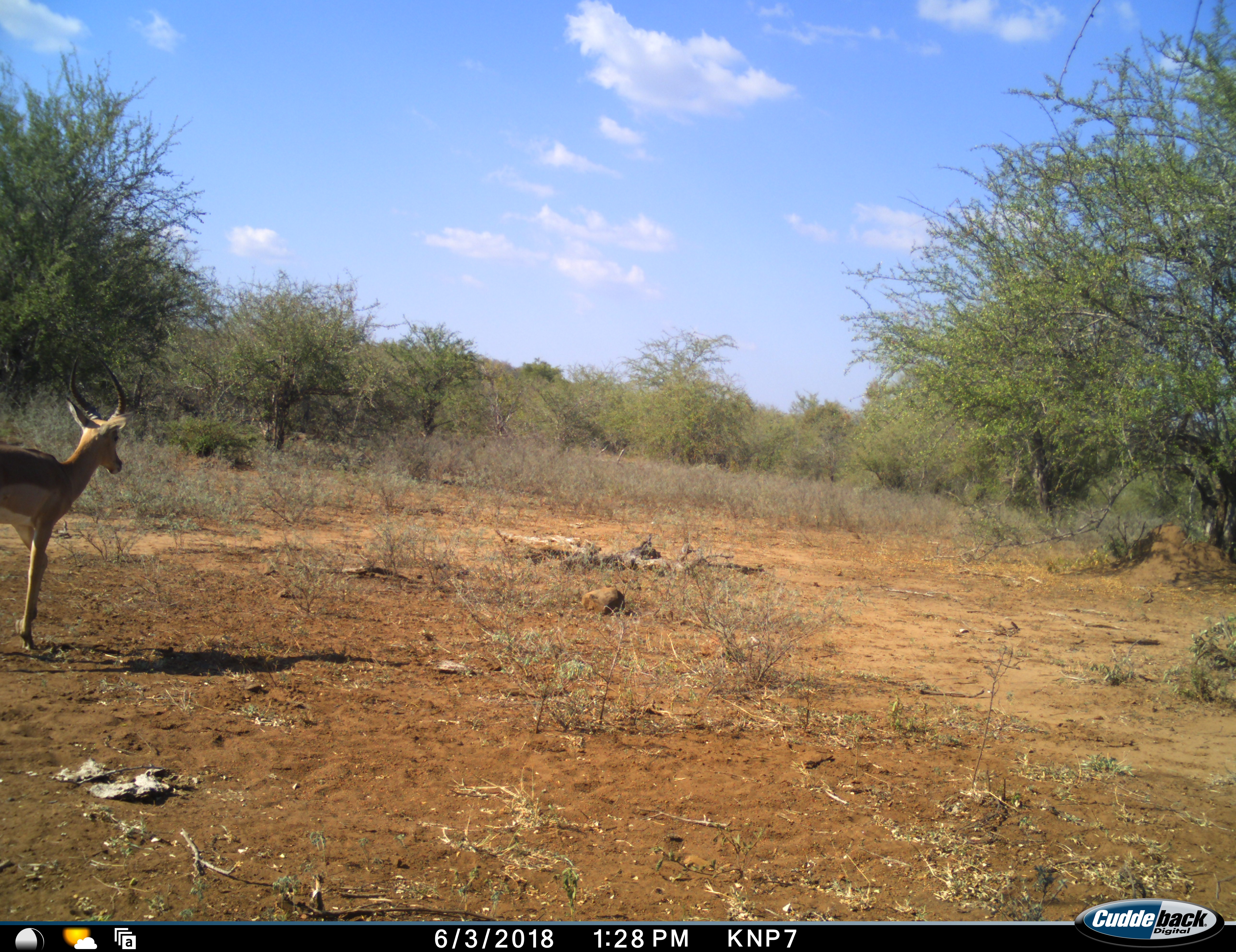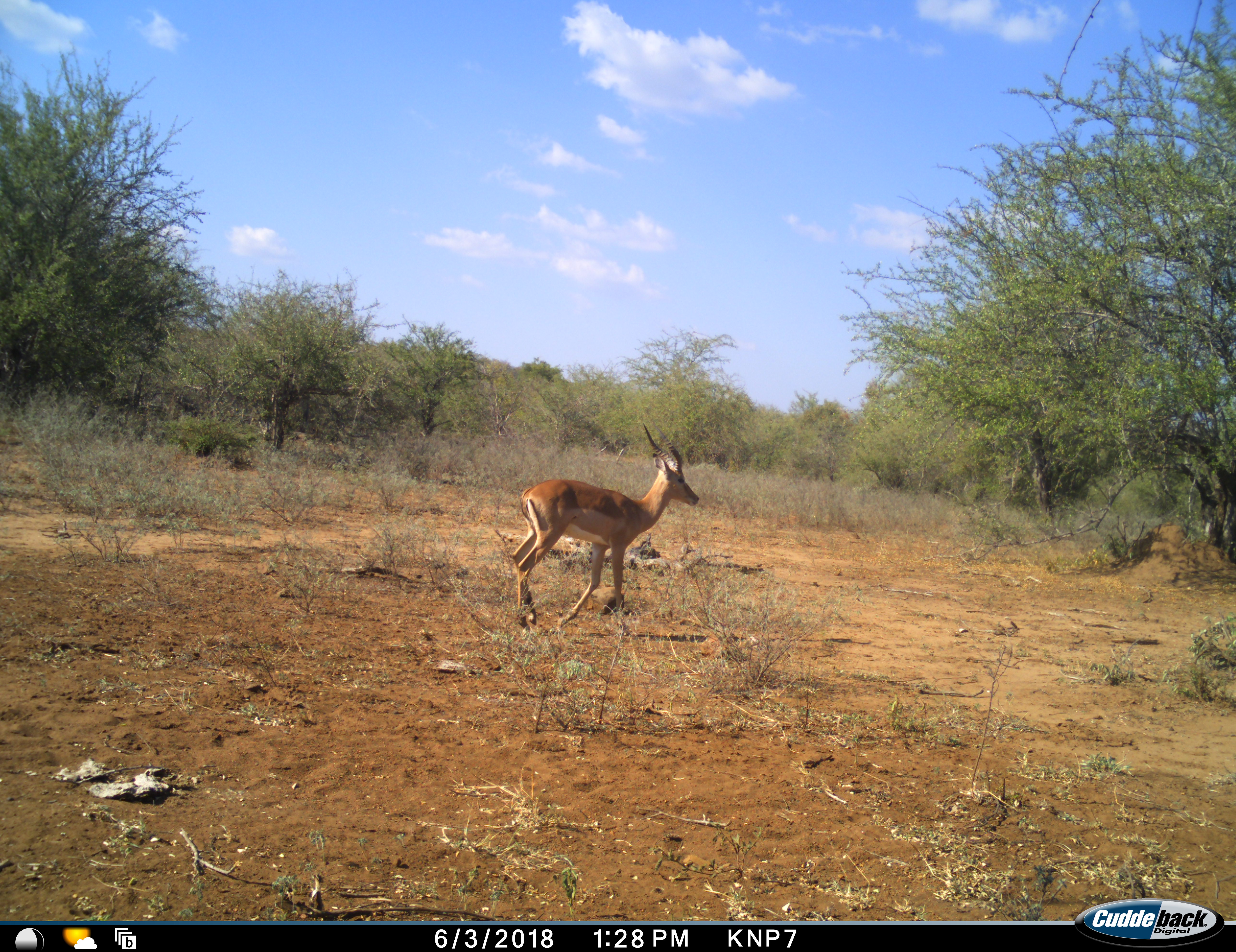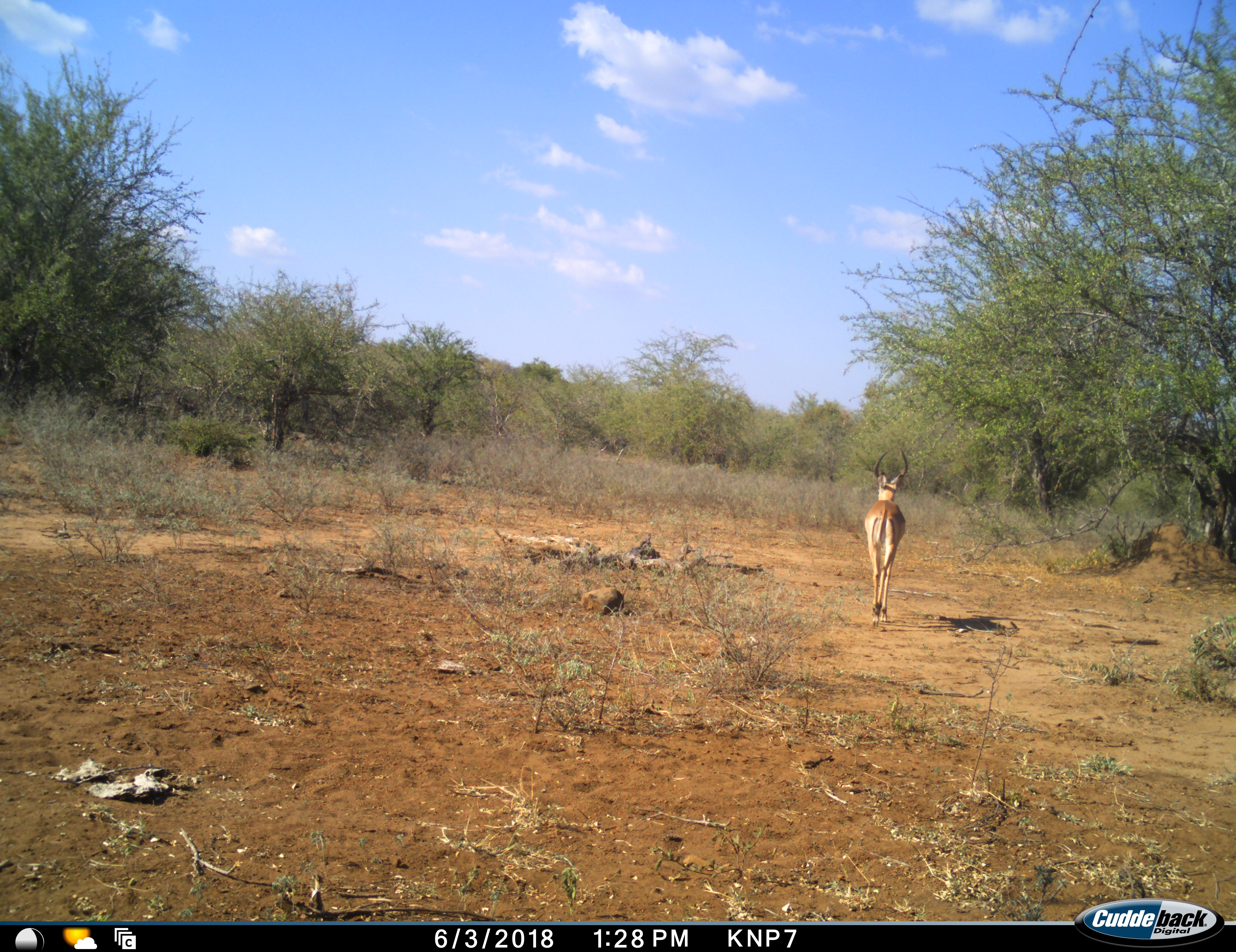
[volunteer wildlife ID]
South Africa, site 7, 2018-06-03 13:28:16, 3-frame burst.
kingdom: Animalia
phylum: Chordata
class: Mammalia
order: Artiodactyla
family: Bovidae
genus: Aepyceros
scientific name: Aepyceros melampus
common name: impala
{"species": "impala (Aepyceros melampus)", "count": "1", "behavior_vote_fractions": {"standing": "0%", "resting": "0%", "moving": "100%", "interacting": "0%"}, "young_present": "0%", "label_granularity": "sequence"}